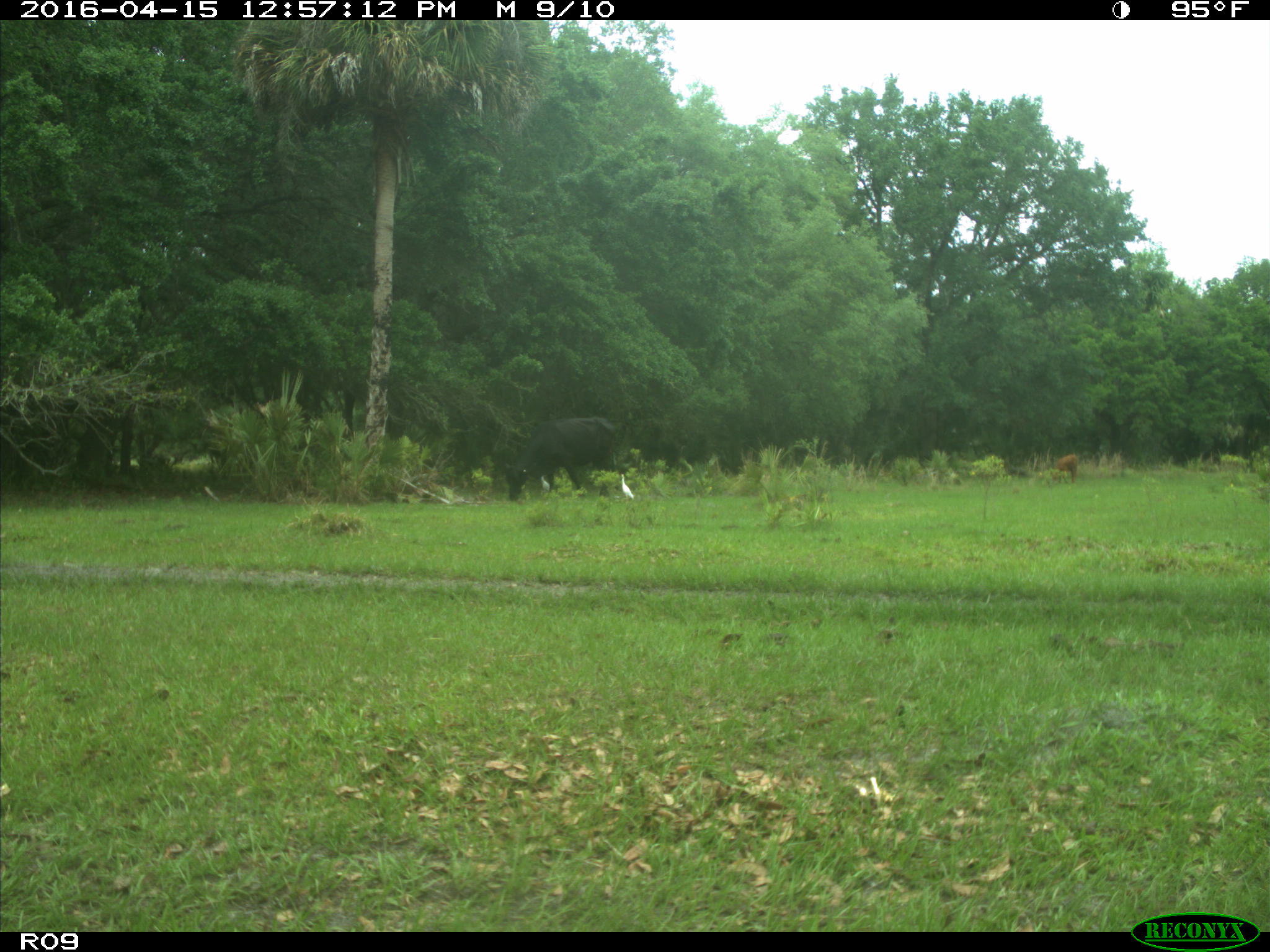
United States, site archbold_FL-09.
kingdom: Animalia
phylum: Chordata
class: Mammalia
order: Artiodactyla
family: Bovidae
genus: Bos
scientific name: Bos taurus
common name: domestic cow